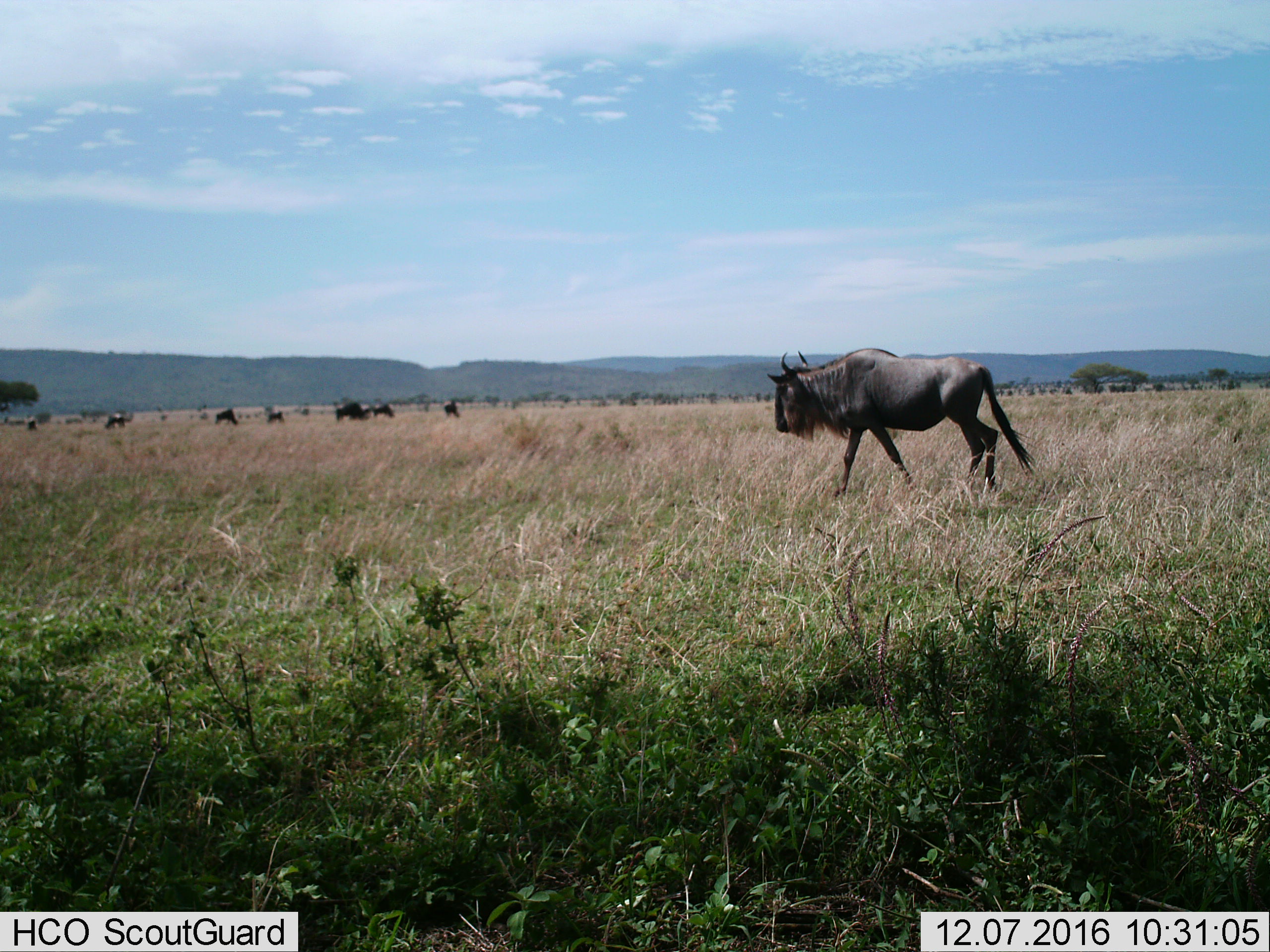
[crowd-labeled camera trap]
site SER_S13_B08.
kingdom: Animalia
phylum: Chordata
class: Mammalia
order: Artiodactyla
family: Bovidae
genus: Connochaetes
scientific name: Connochaetes taurinus taurinus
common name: blue wildebeest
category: wildebeestblue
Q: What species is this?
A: Wildebeestblue (blue wildebeest) (Connochaetes taurinus taurinus).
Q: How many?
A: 1.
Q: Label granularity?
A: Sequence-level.